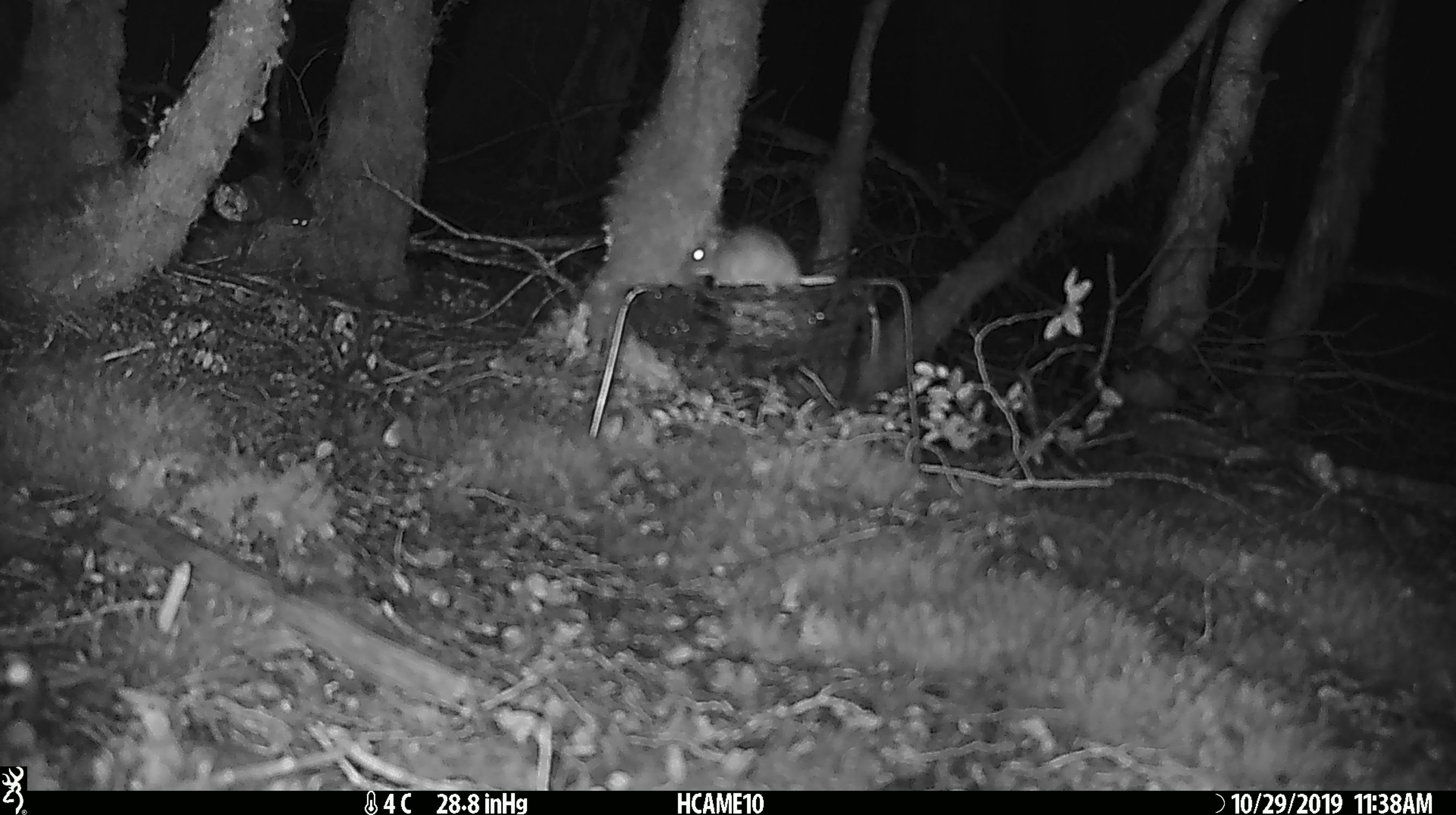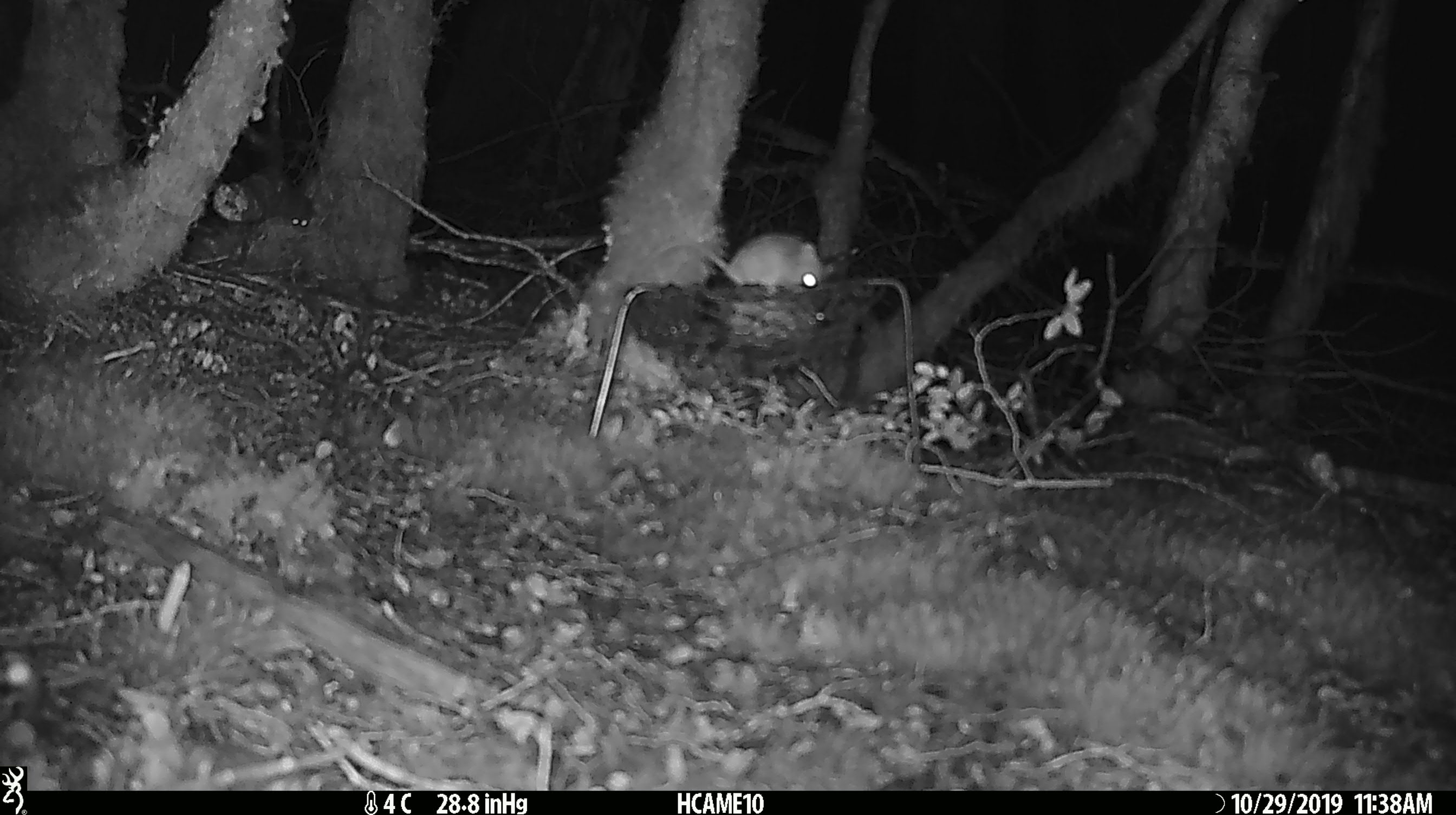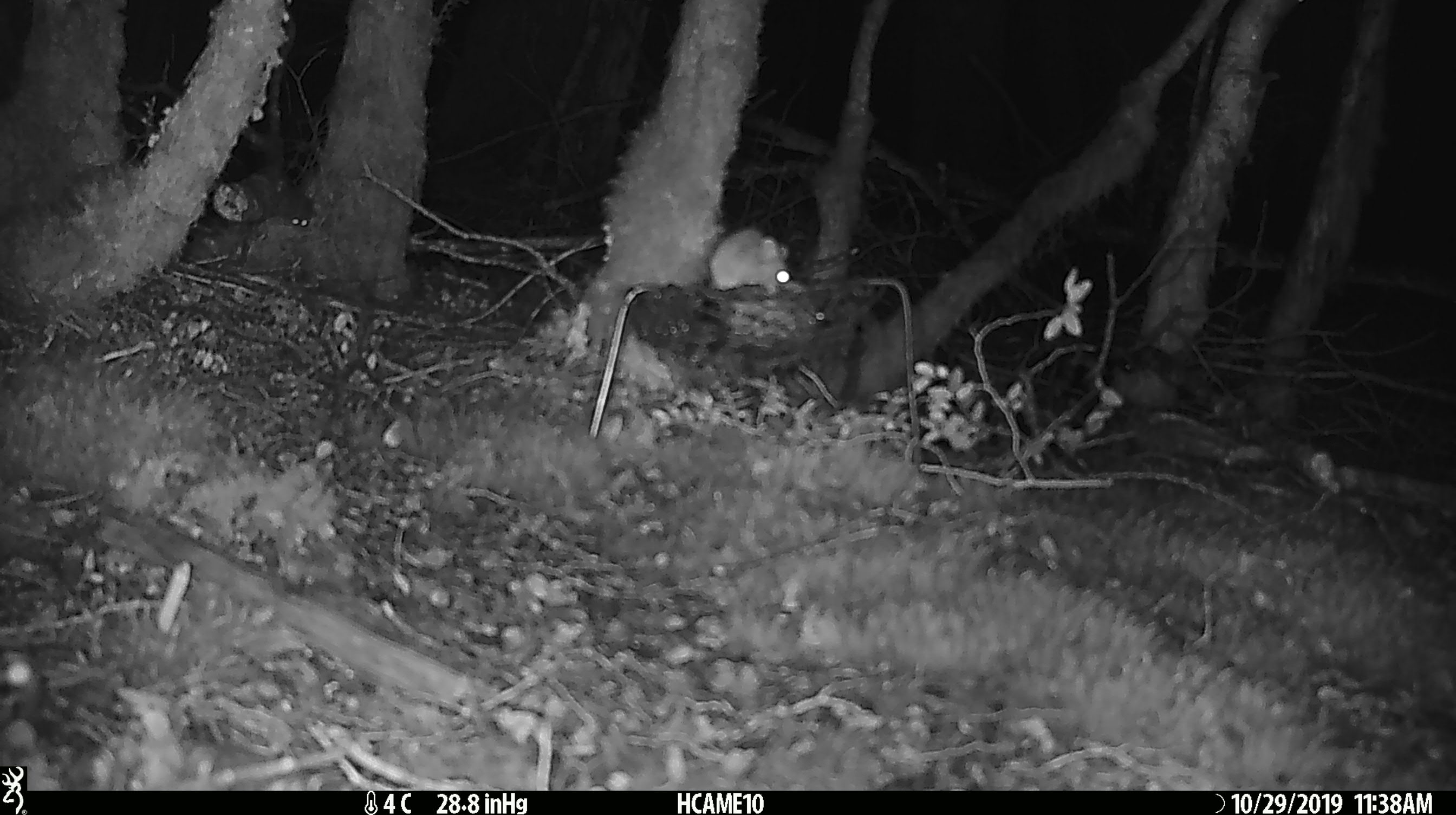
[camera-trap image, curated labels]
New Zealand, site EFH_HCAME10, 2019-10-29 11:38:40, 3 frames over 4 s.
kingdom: Animalia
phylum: Chordata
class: Mammalia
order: Rodentia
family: Muridae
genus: Mus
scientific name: Mus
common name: mouse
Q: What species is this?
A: Mouse (Mus).